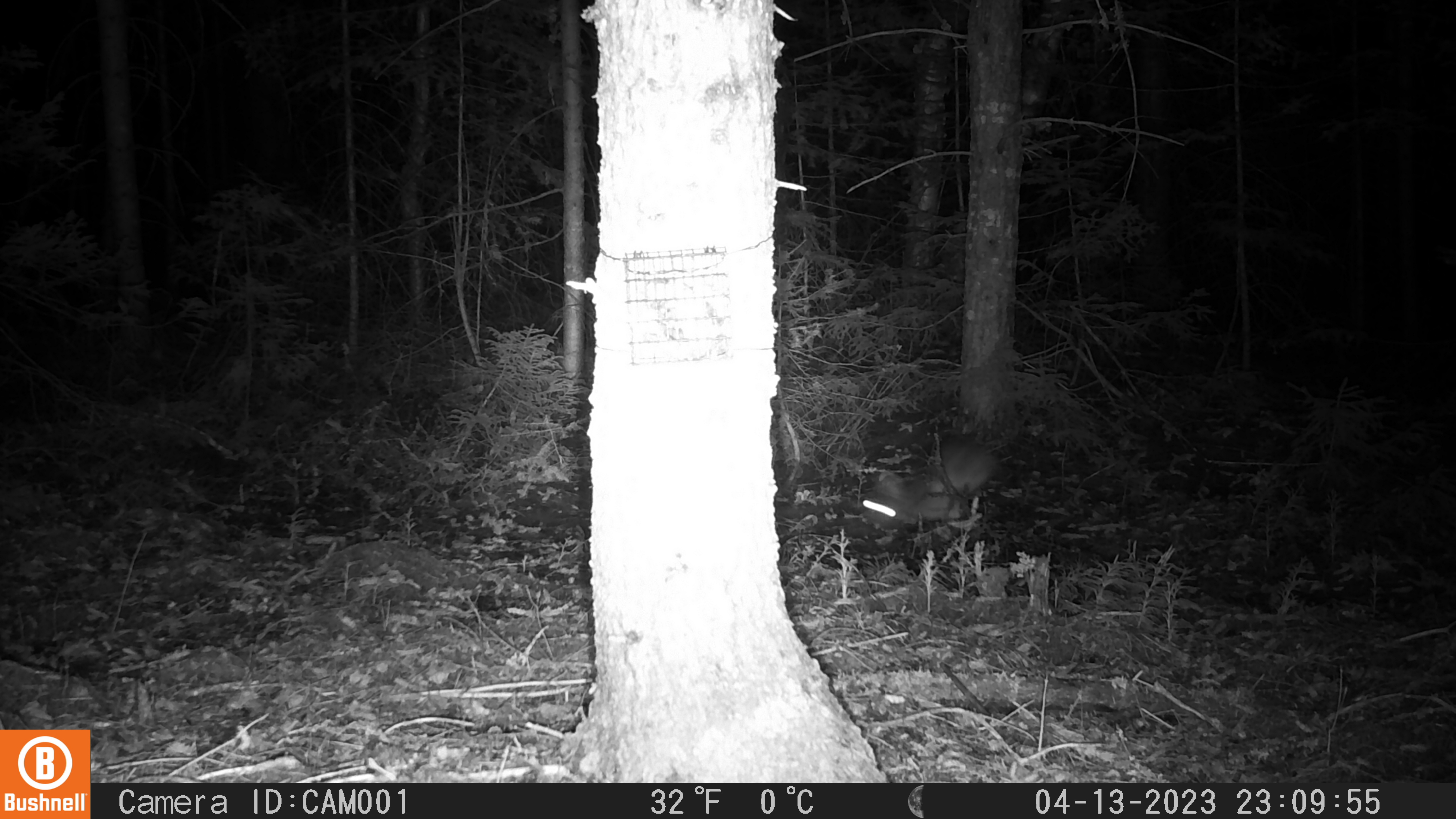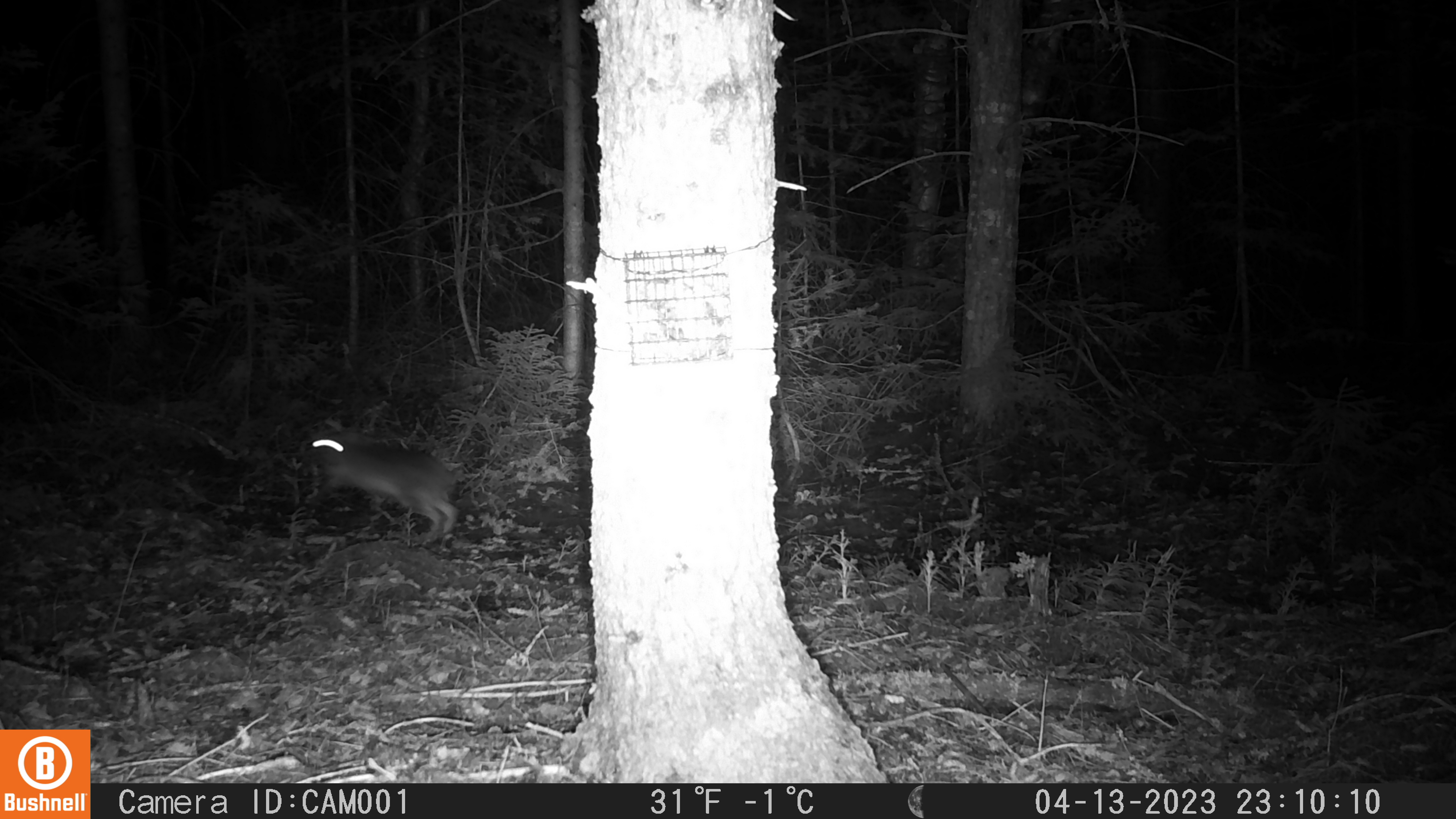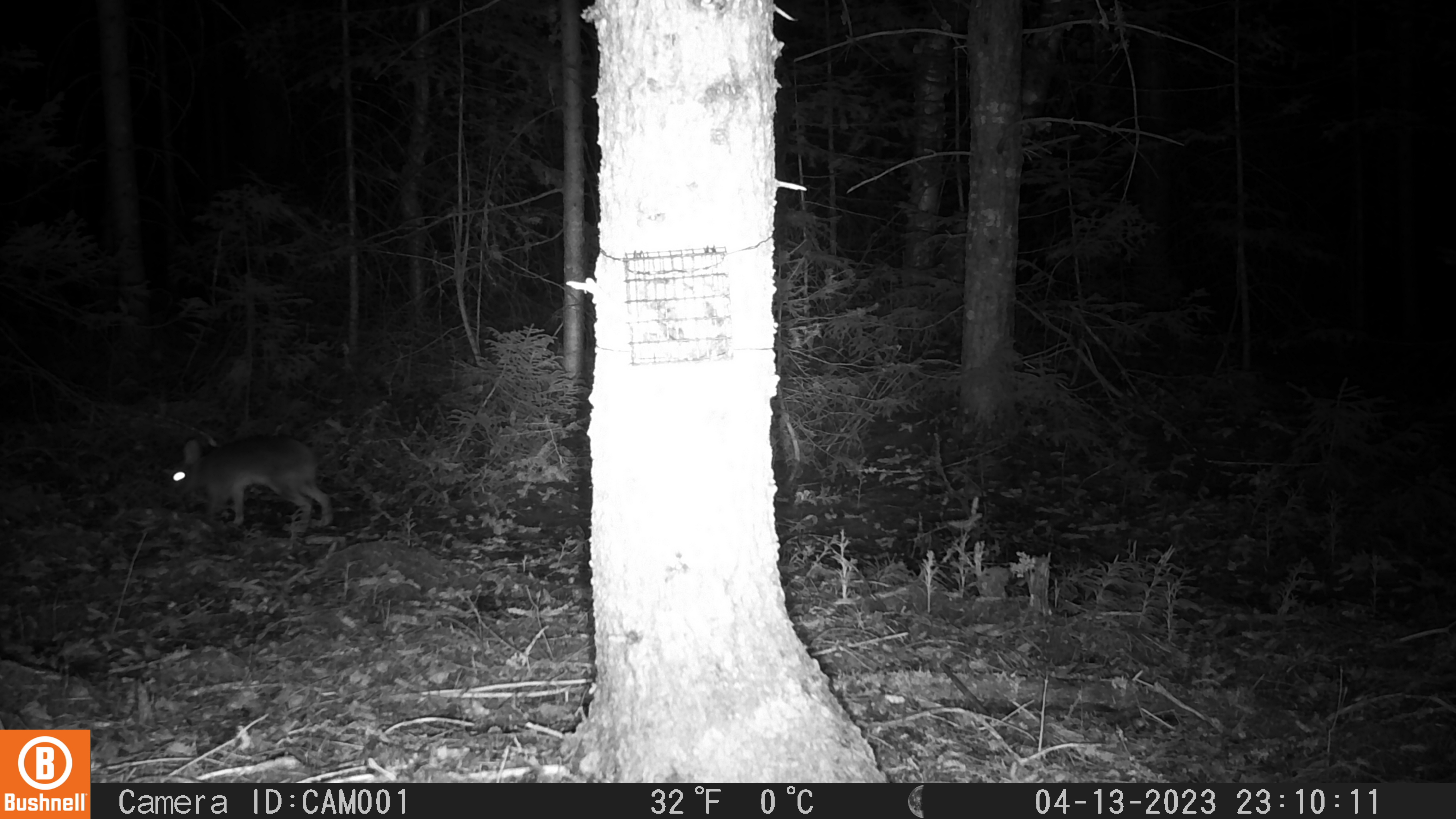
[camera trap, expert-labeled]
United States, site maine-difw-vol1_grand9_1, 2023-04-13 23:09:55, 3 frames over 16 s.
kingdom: Animalia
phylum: Chordata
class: Mammalia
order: Lagomorpha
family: Leporidae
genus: Lepus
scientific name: Lepus americanus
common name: snowshoe hare